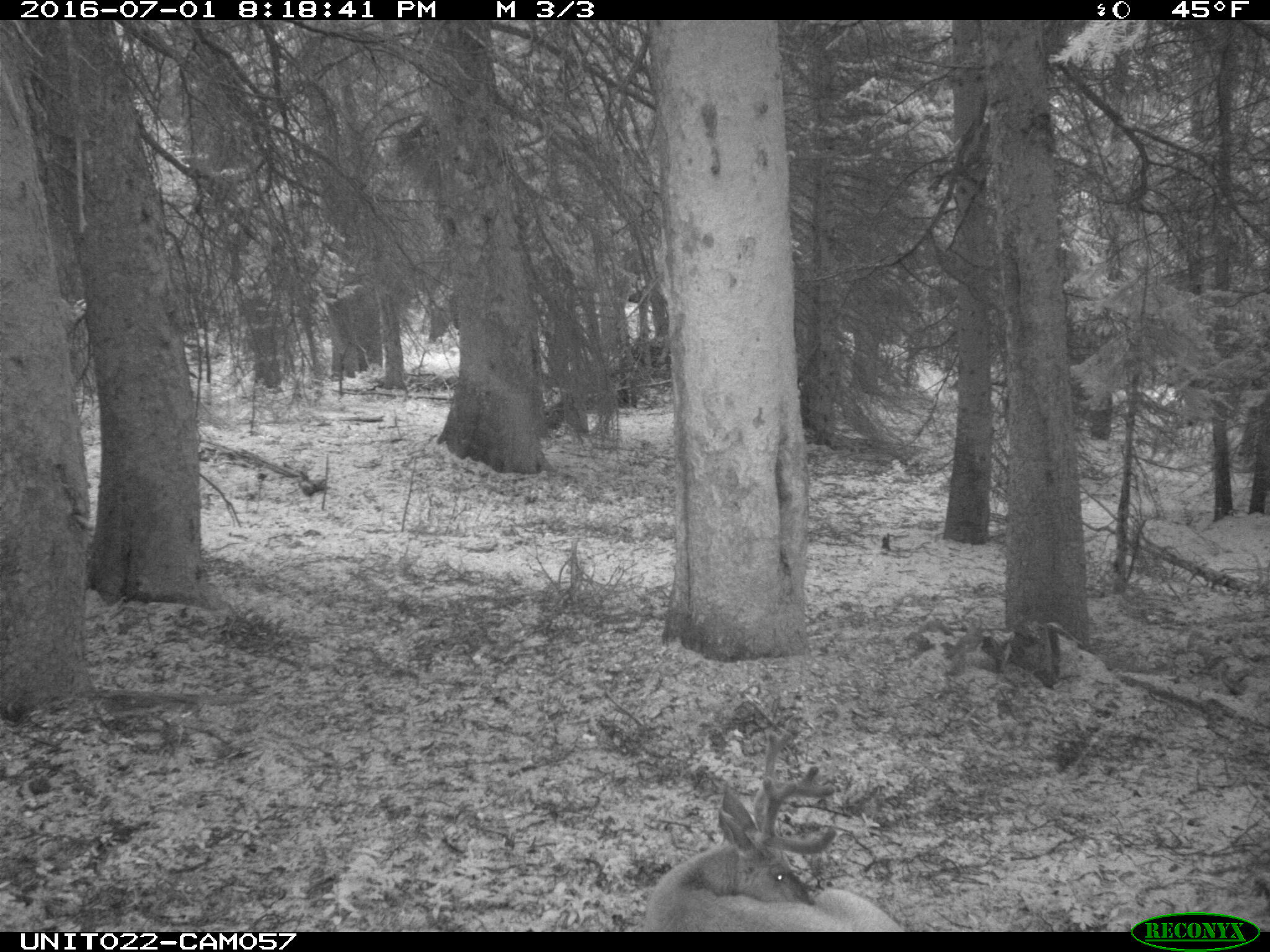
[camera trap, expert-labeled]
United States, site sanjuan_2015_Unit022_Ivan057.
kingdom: Animalia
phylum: Chordata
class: Mammalia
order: Artiodactyla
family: Cervidae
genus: Odocoileus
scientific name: Odocoileus hemionus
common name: mule deer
Odocoileus hemionus (mule deer).